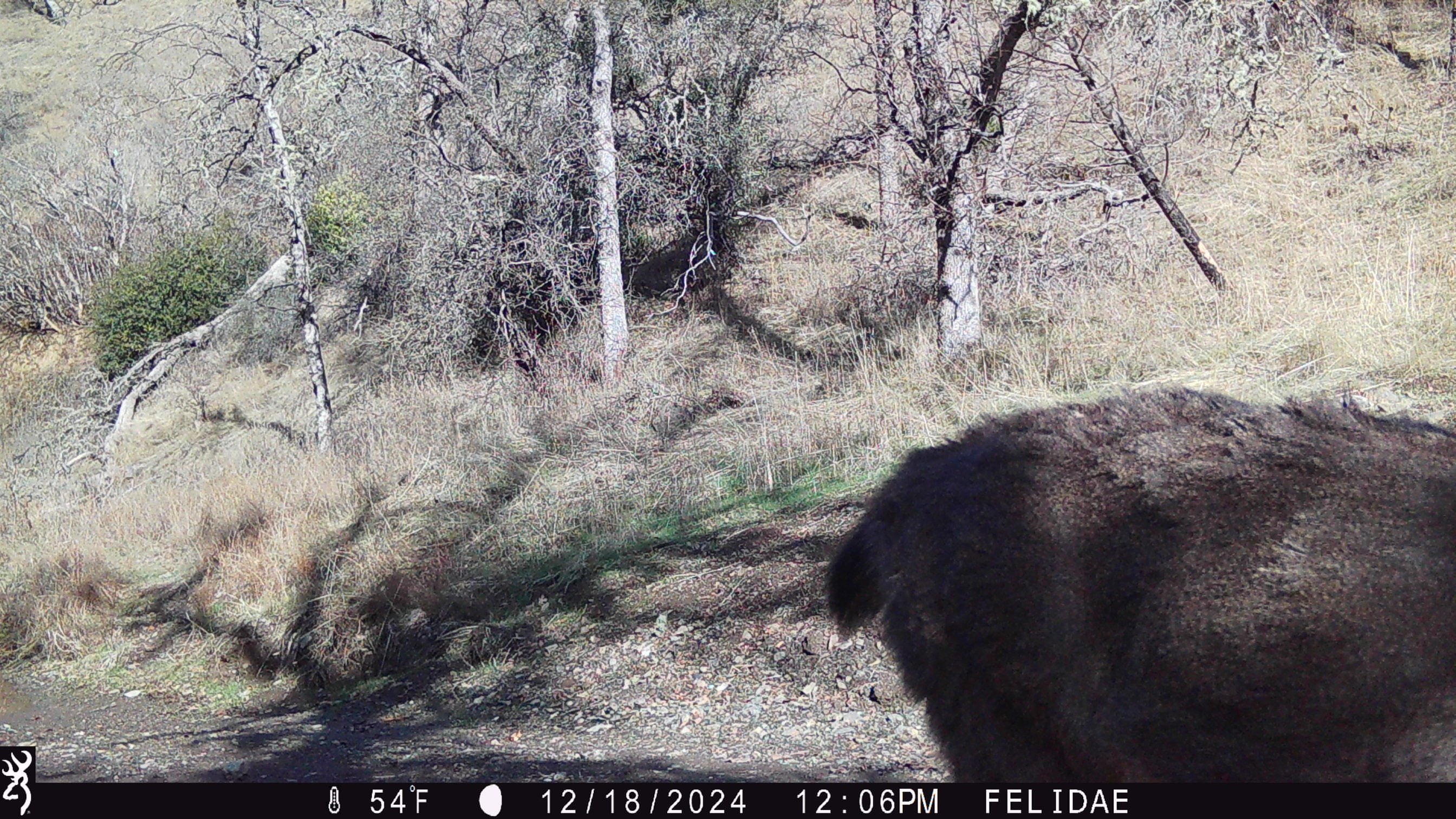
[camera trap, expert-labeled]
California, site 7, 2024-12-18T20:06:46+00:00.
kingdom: Animalia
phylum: Chordata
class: Mammalia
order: Artiodactyla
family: Cervidae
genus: Odocoileus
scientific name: Odocoileus hemionus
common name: mule deer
Mule deer (Odocoileus hemionus).